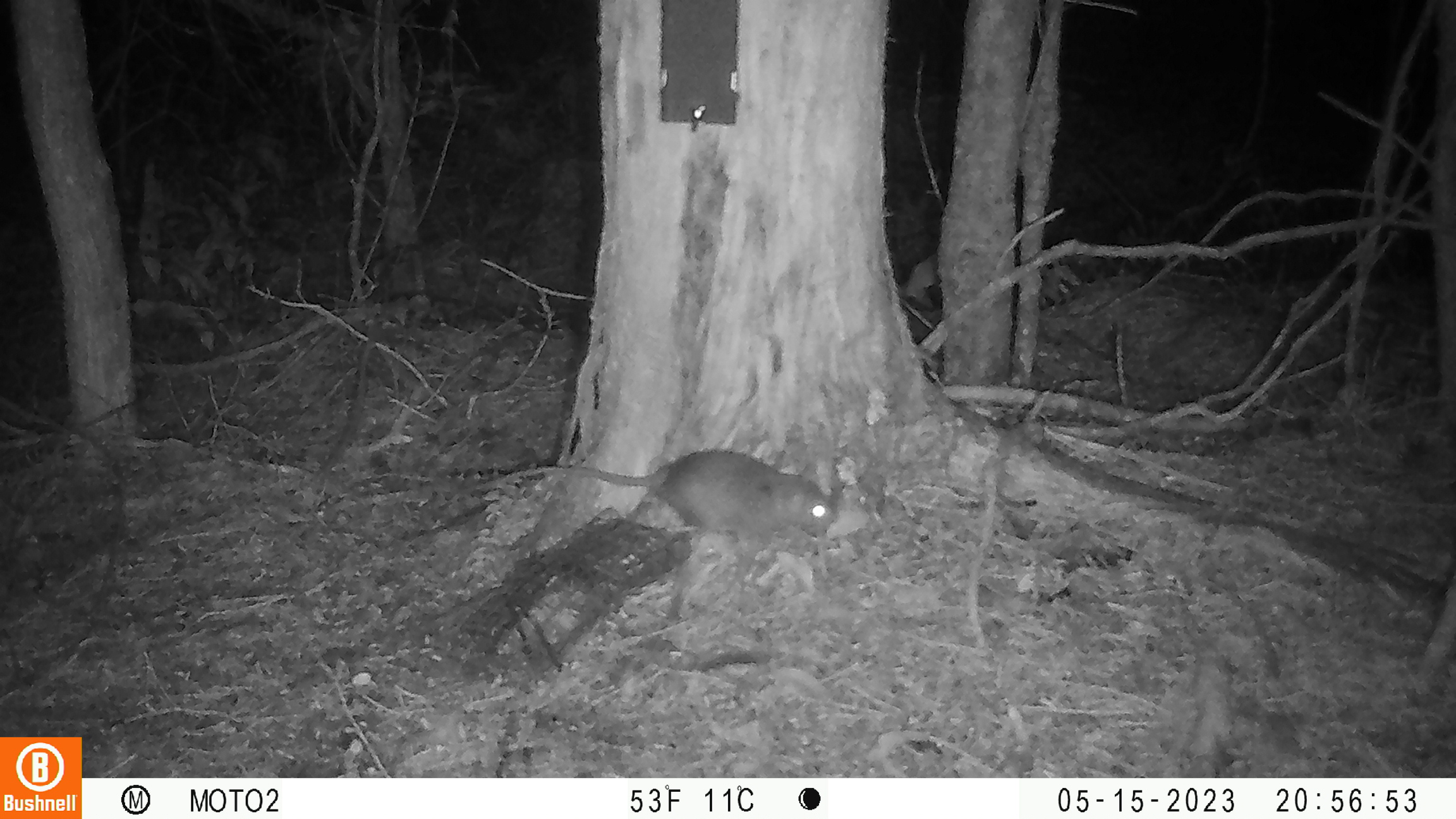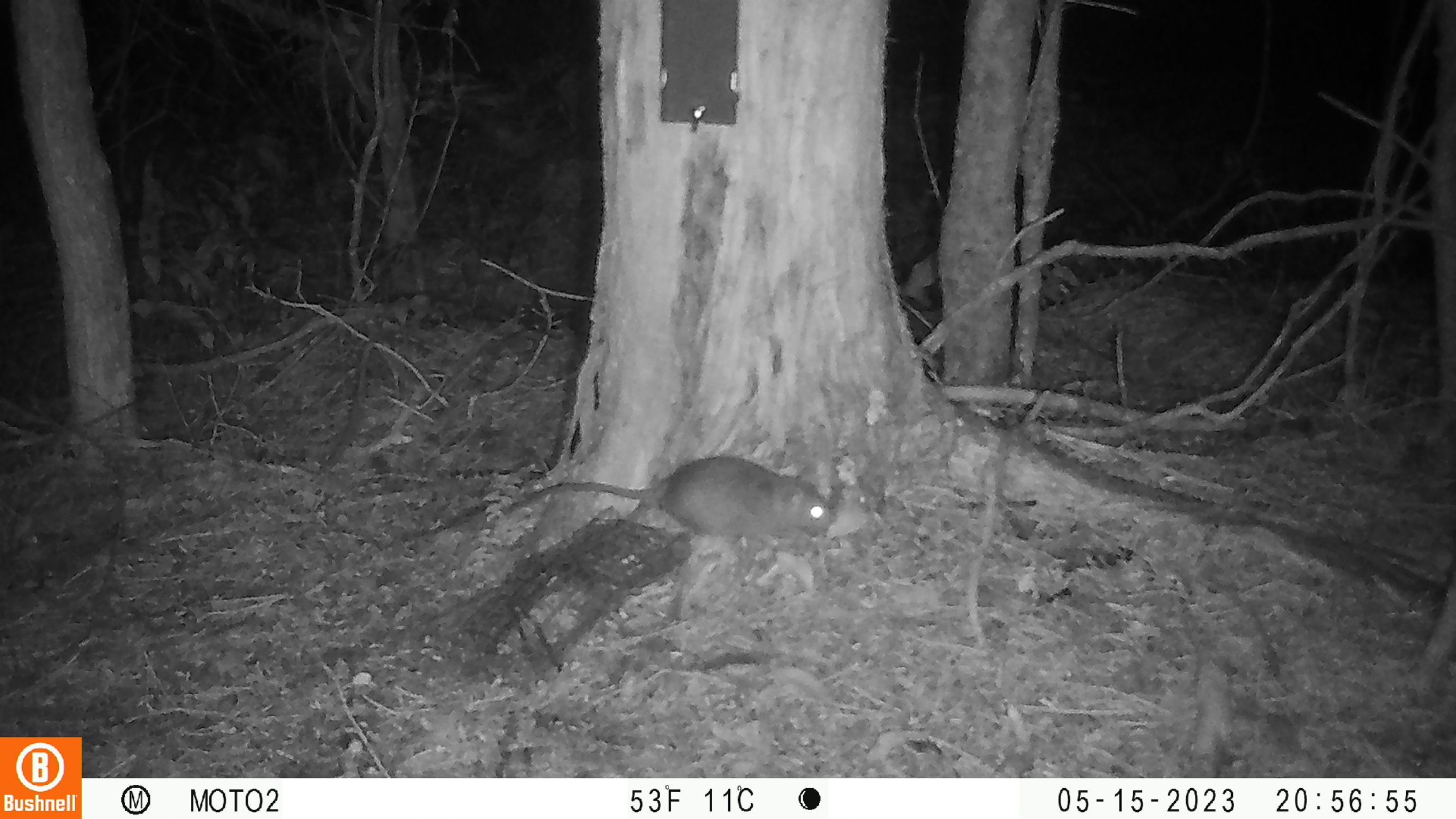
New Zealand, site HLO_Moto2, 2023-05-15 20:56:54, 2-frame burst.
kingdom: Animalia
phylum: Chordata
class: Mammalia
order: Rodentia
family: Muridae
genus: Rattus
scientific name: Rattus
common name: rat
Rat (Rattus).